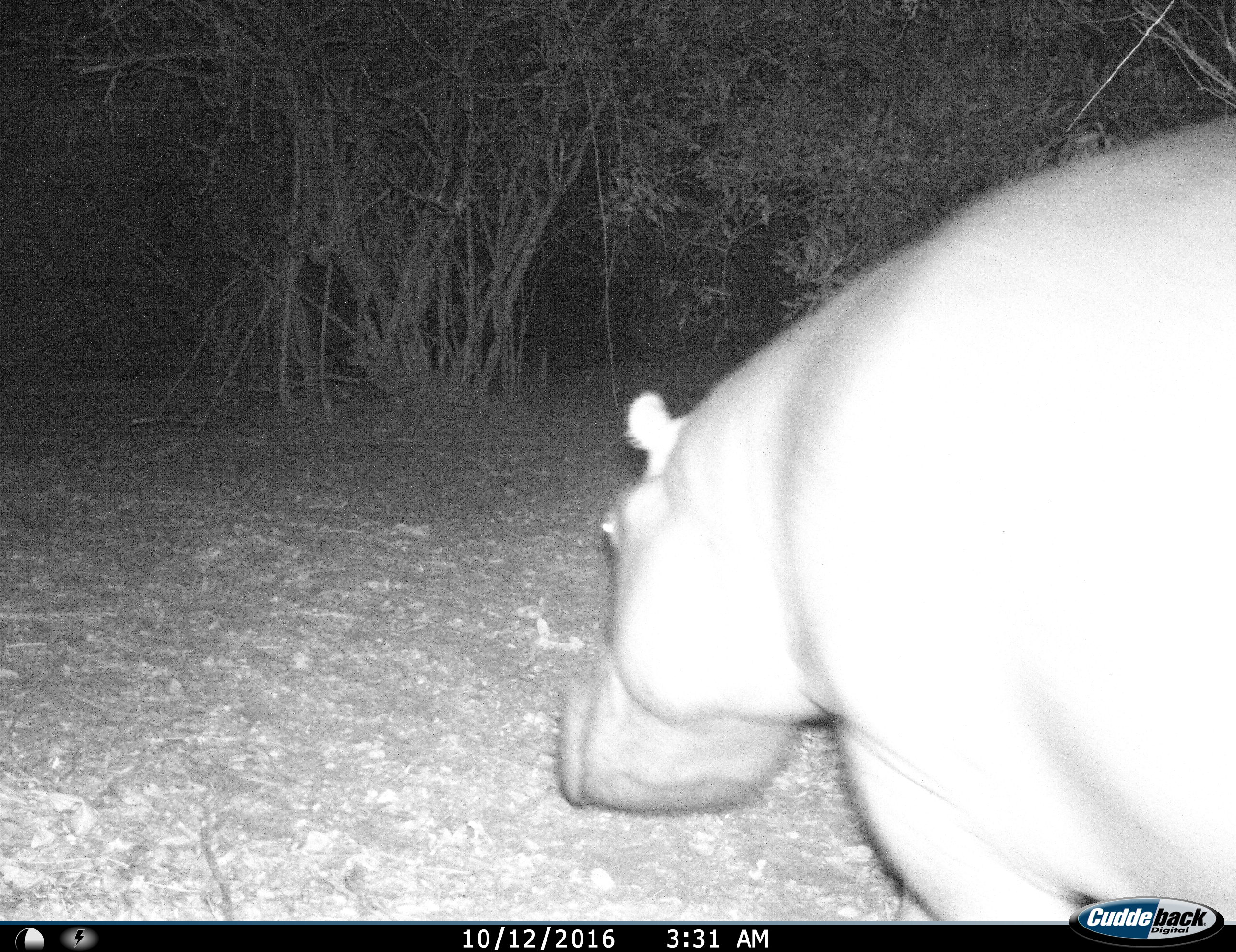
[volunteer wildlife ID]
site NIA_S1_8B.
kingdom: Animalia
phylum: Chordata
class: Mammalia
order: Artiodactyla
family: Hippopotamidae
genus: Hippopotamus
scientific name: Hippopotamus amphibius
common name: hippopotamus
Hippopotamus (Hippopotamus amphibius), count 1. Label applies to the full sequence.